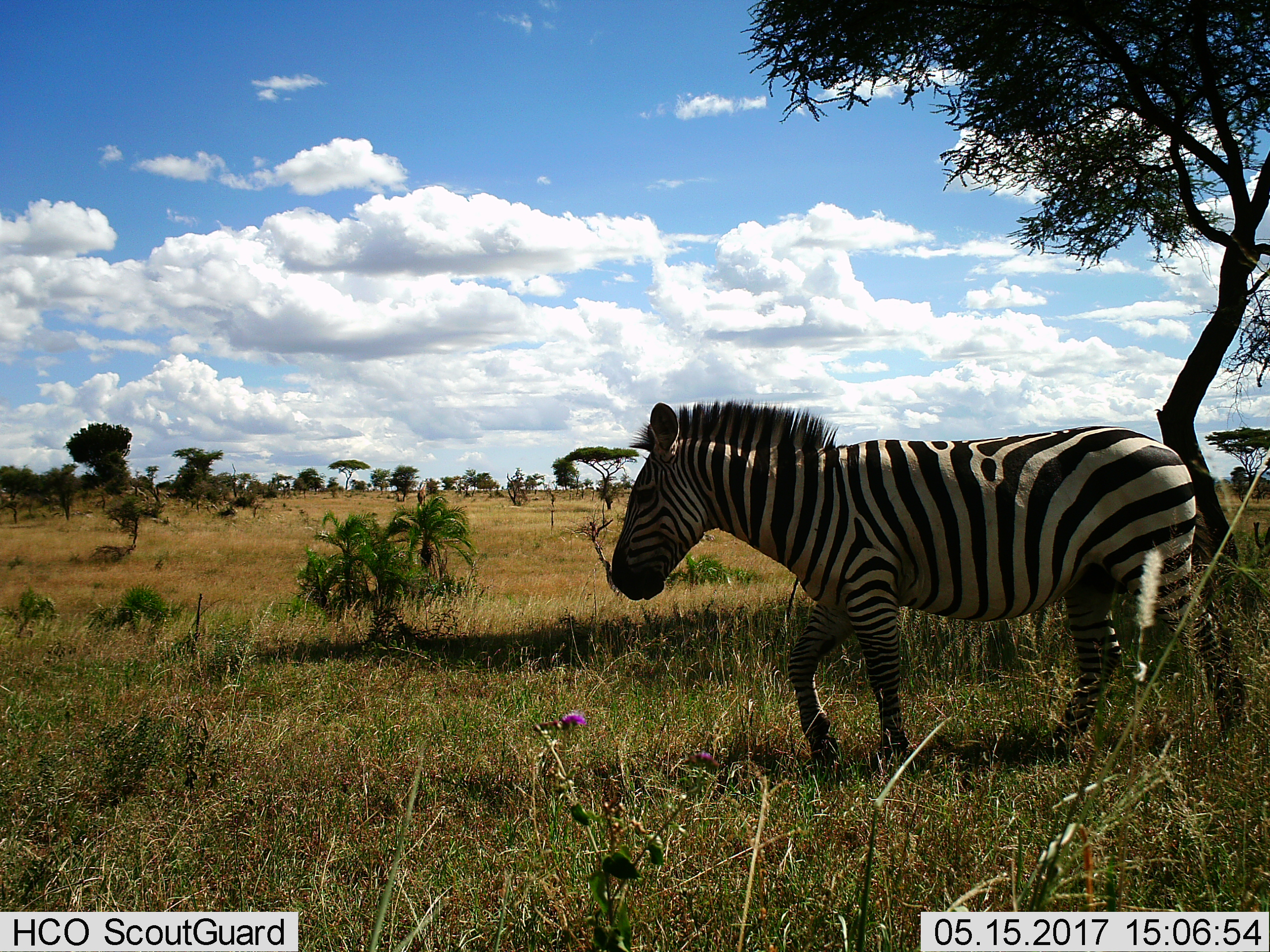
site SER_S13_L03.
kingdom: Animalia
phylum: Chordata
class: Mammalia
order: Perissodactyla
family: Equidae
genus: Equus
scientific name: Equus quagga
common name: plains zebra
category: zebraplains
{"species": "zebraplains (plains zebra) (Equus quagga)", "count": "1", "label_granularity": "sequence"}